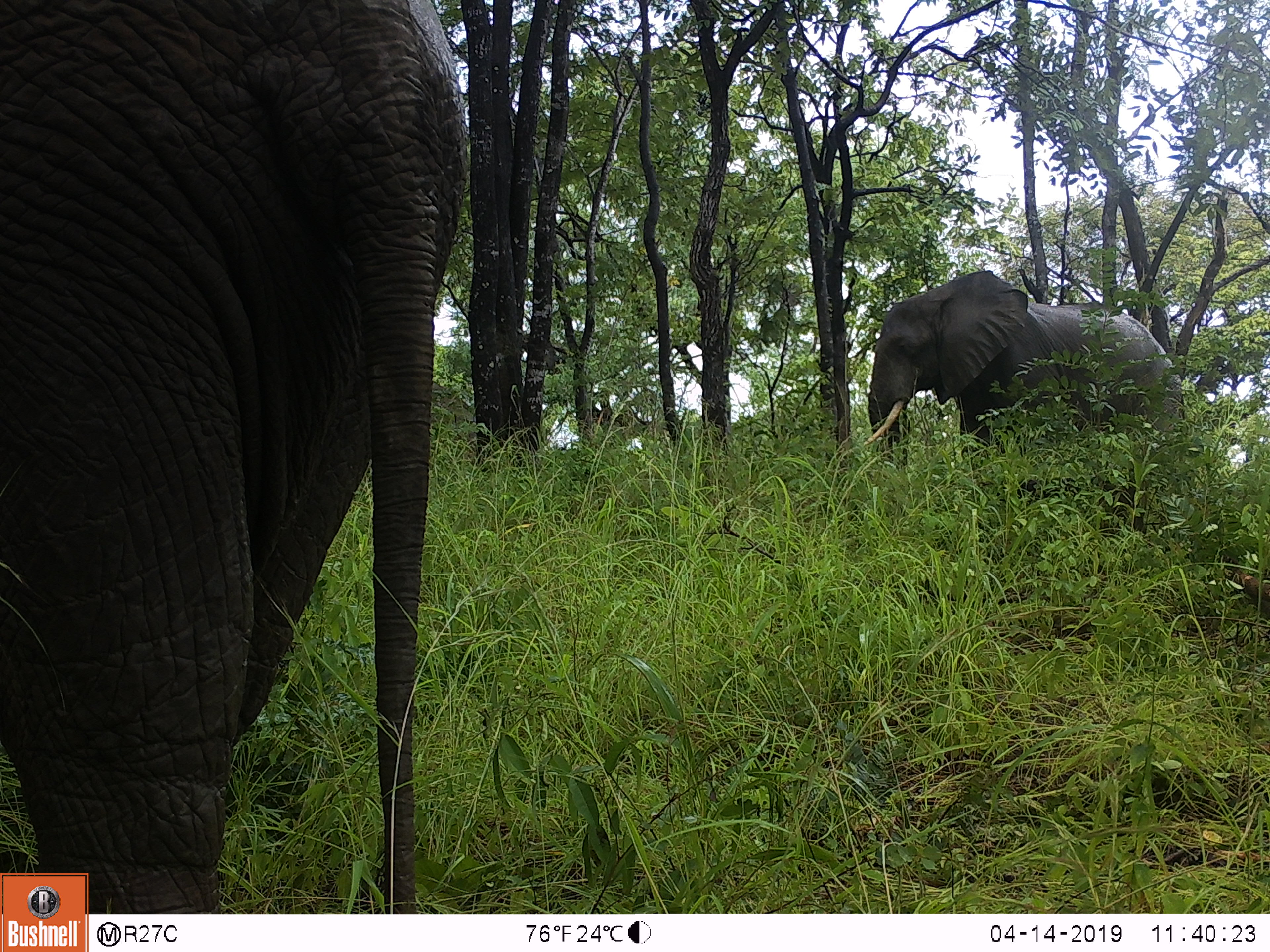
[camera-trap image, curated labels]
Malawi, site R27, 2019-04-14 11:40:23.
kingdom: Animalia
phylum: Chordata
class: Mammalia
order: Proboscidea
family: Elephantidae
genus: Loxodonta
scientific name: Loxodonta africana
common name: african savanna elephant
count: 2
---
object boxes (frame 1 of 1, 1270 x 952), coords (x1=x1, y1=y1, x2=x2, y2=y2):
african savanna elephant: (x1=2, y1=0, x2=480, y2=868); (x1=850, y1=256, x2=1202, y2=508)